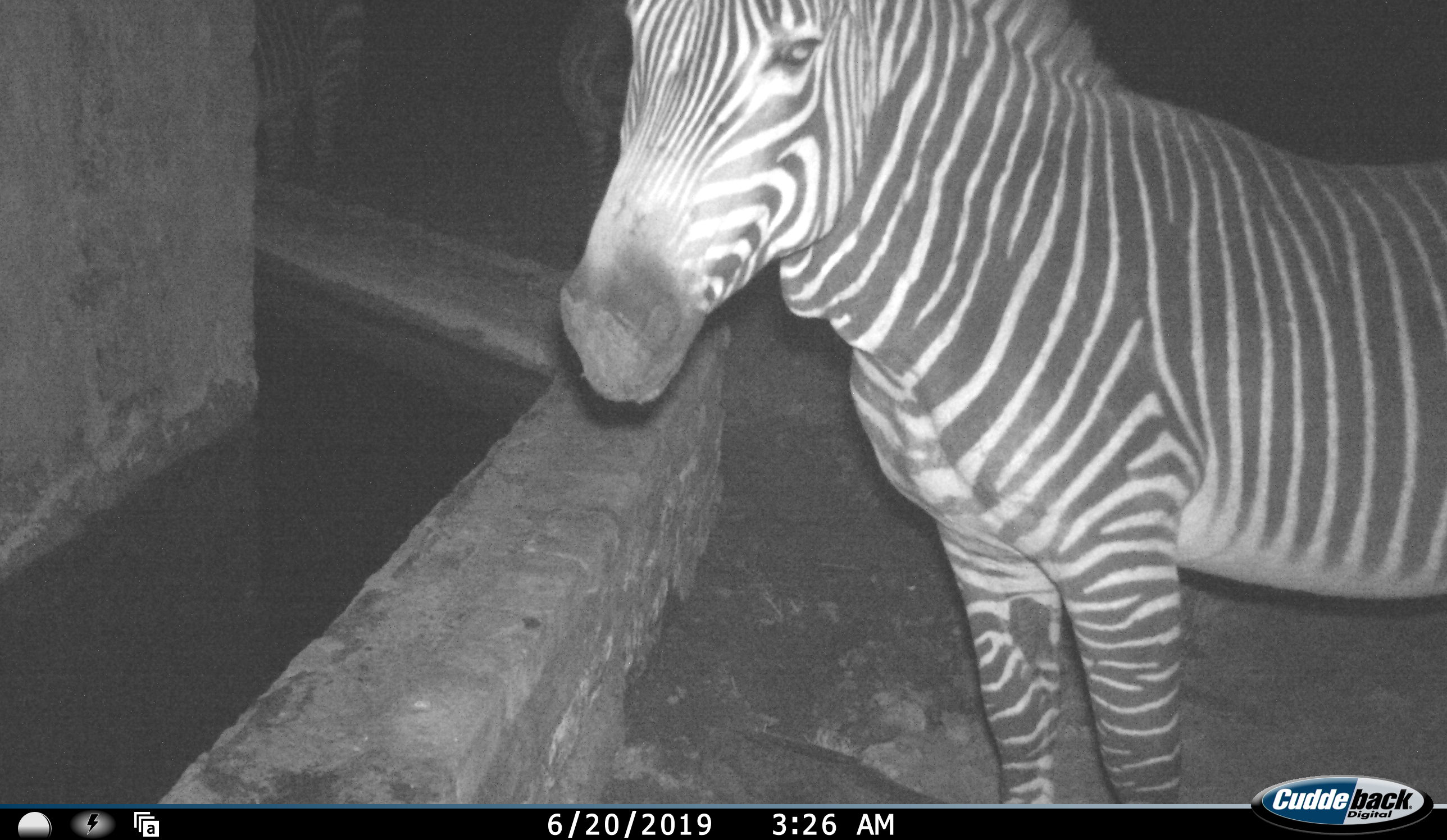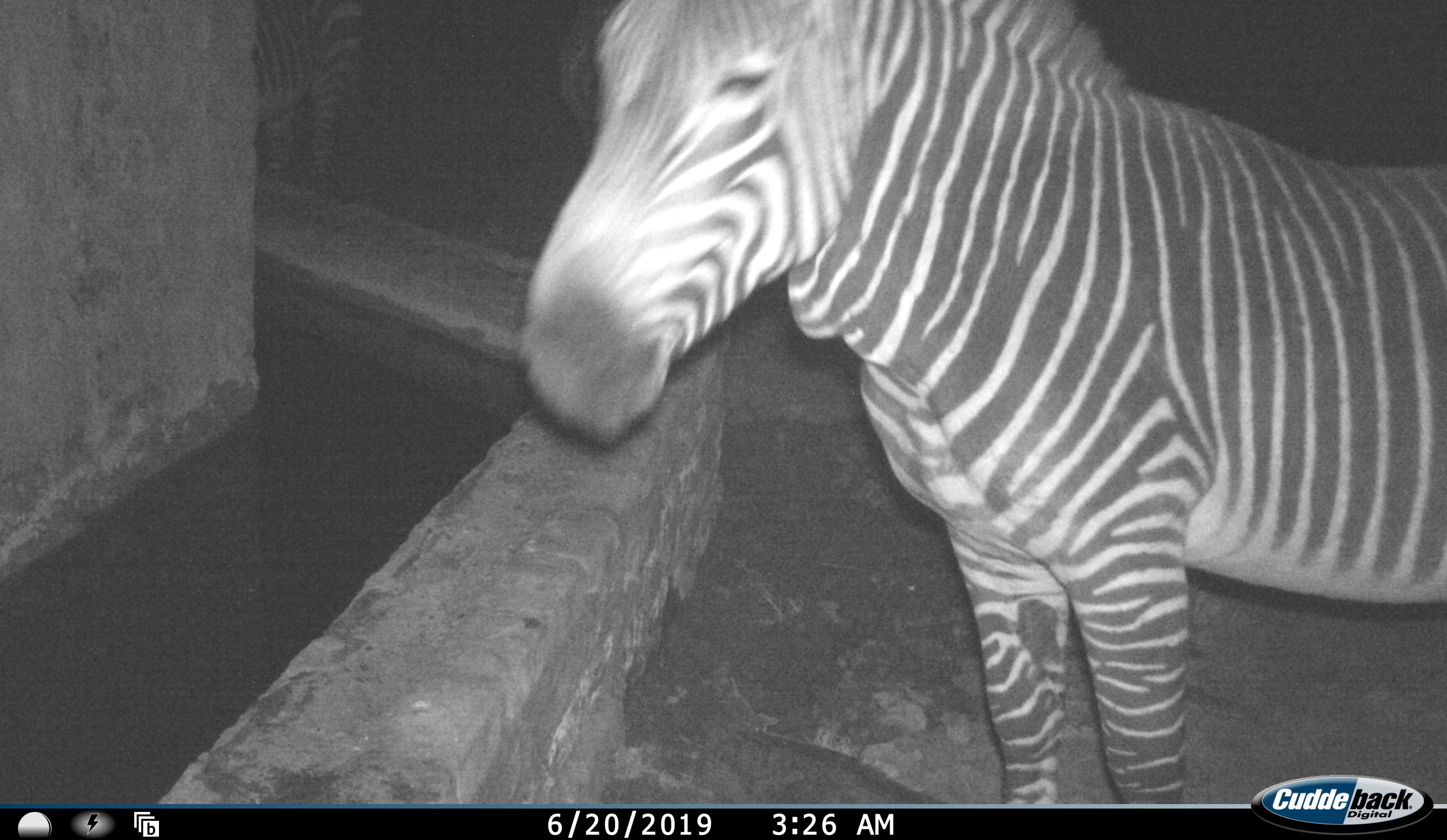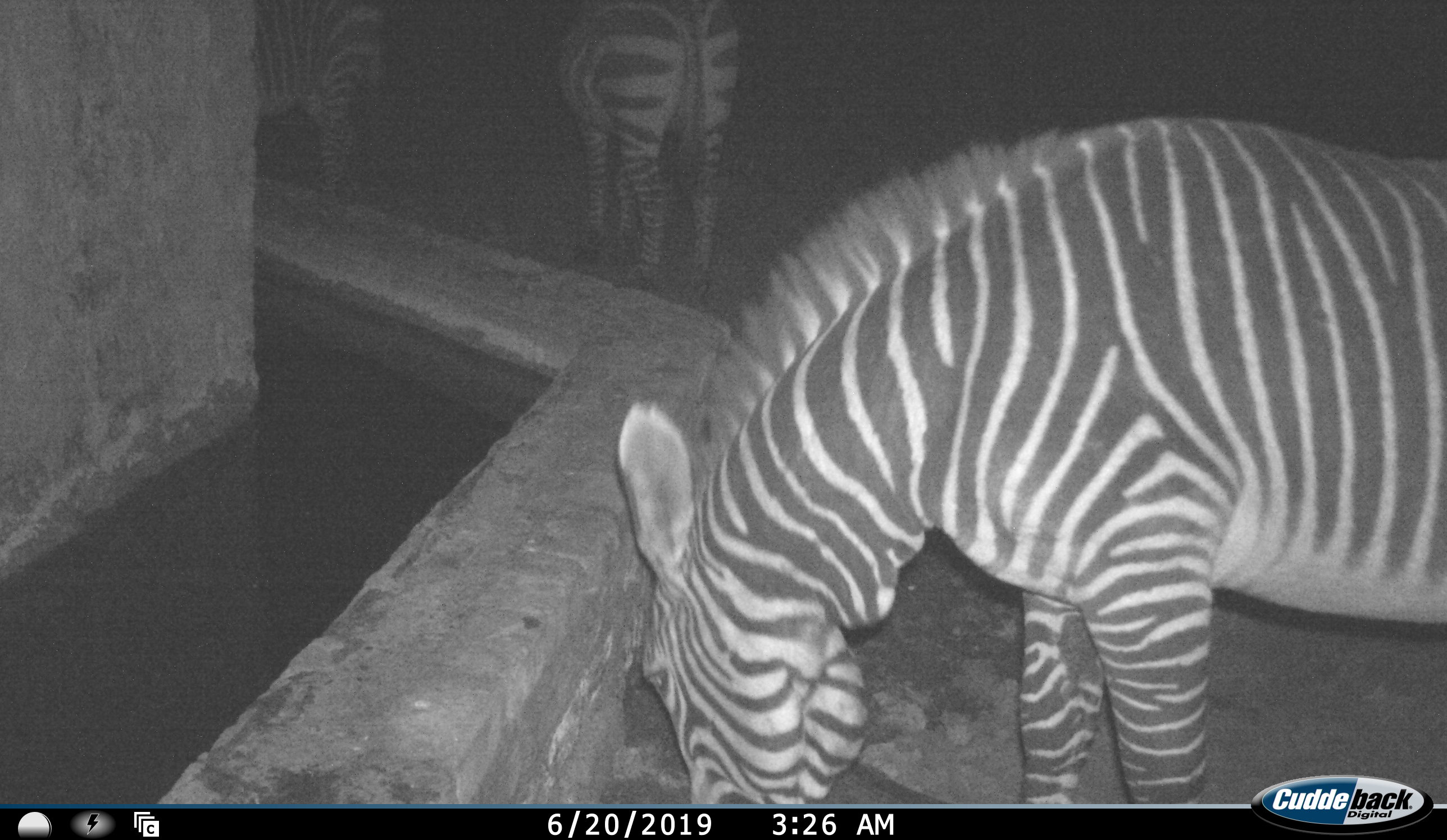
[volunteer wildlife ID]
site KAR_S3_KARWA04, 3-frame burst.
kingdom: Animalia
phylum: Chordata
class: Mammalia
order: Perissodactyla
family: Equidae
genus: Equus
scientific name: Equus zebra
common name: mountain zebra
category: zebramountain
Zebramountain (mountain zebra) (Equus zebra), count 3. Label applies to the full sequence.